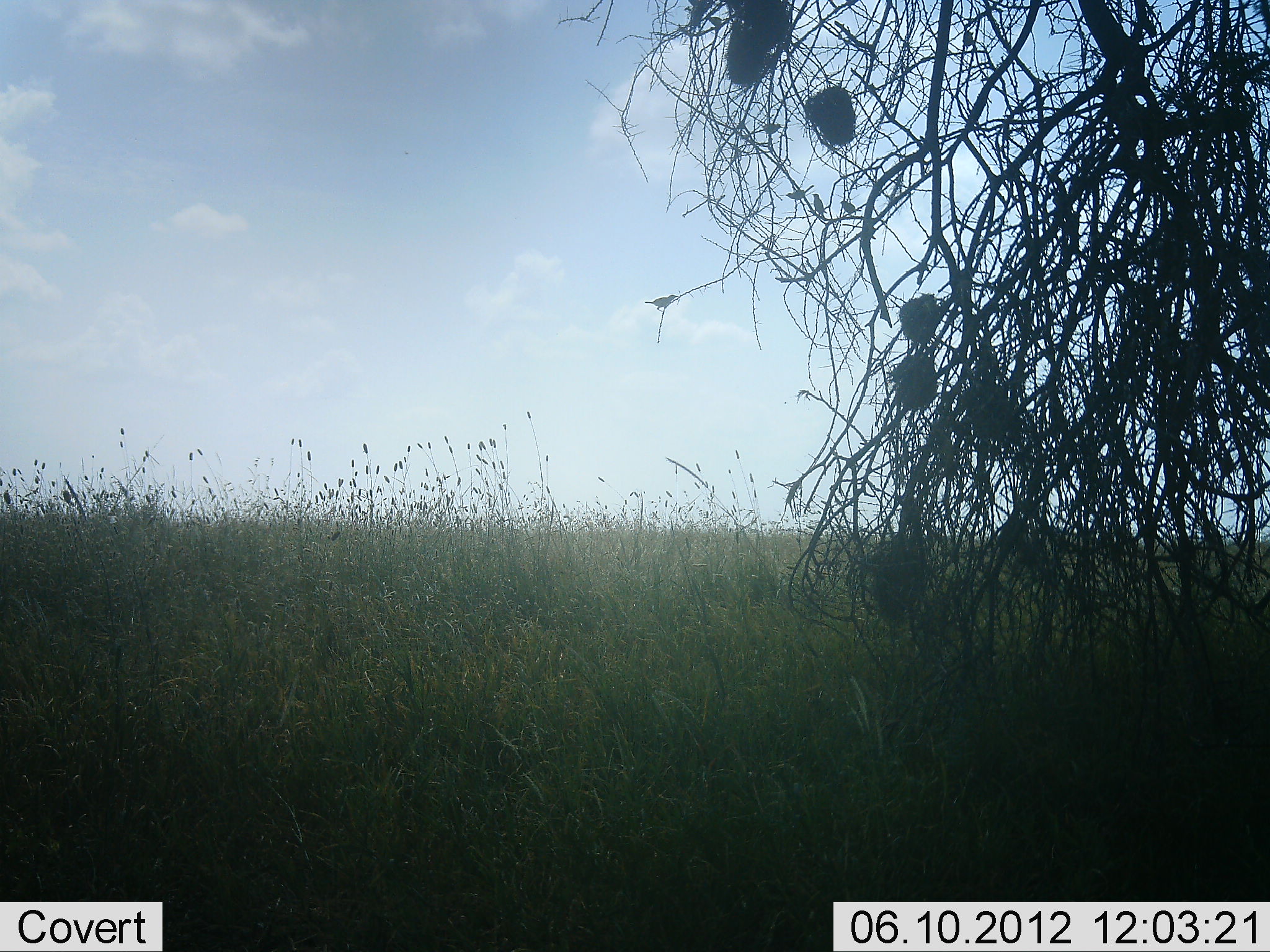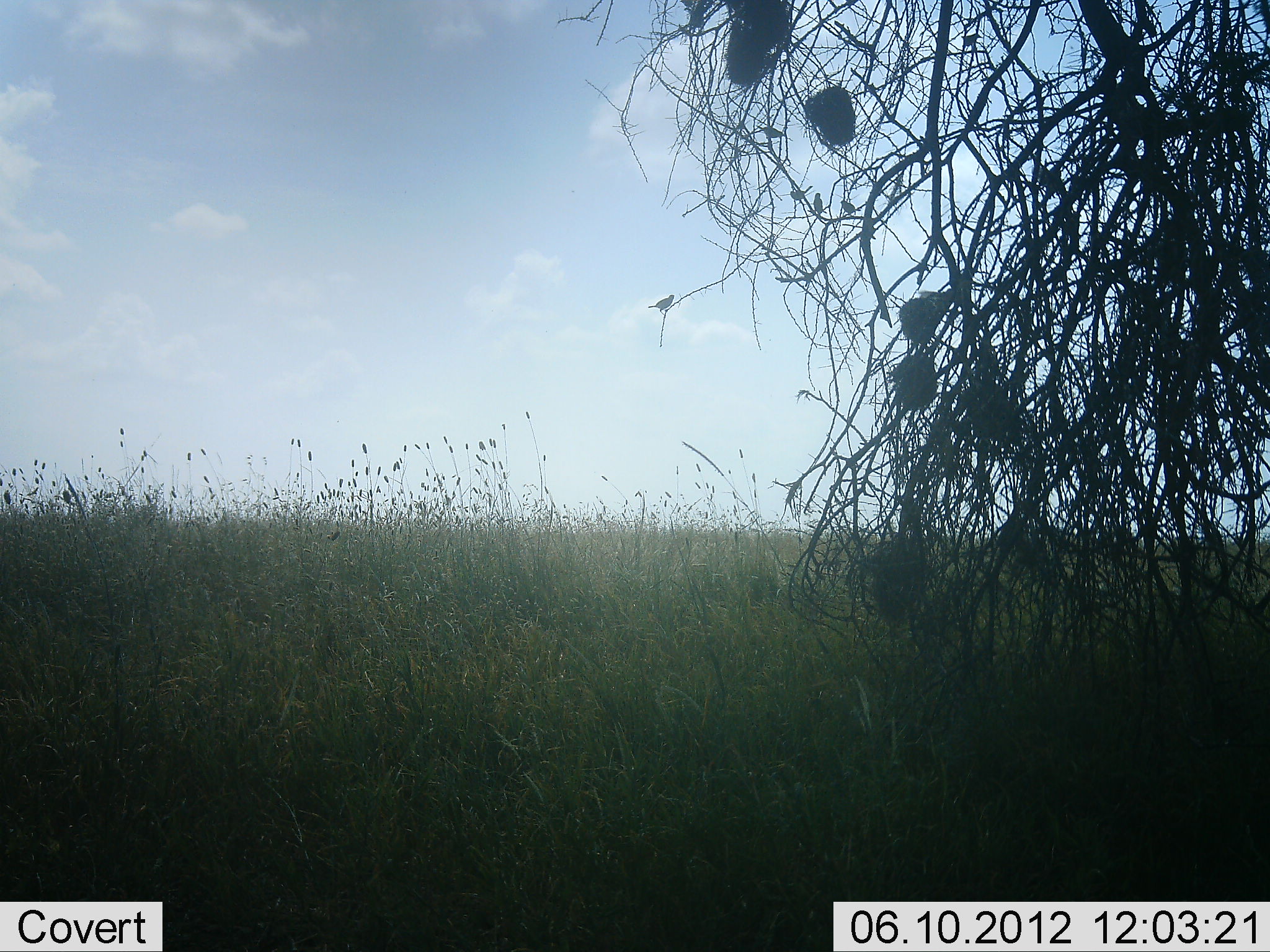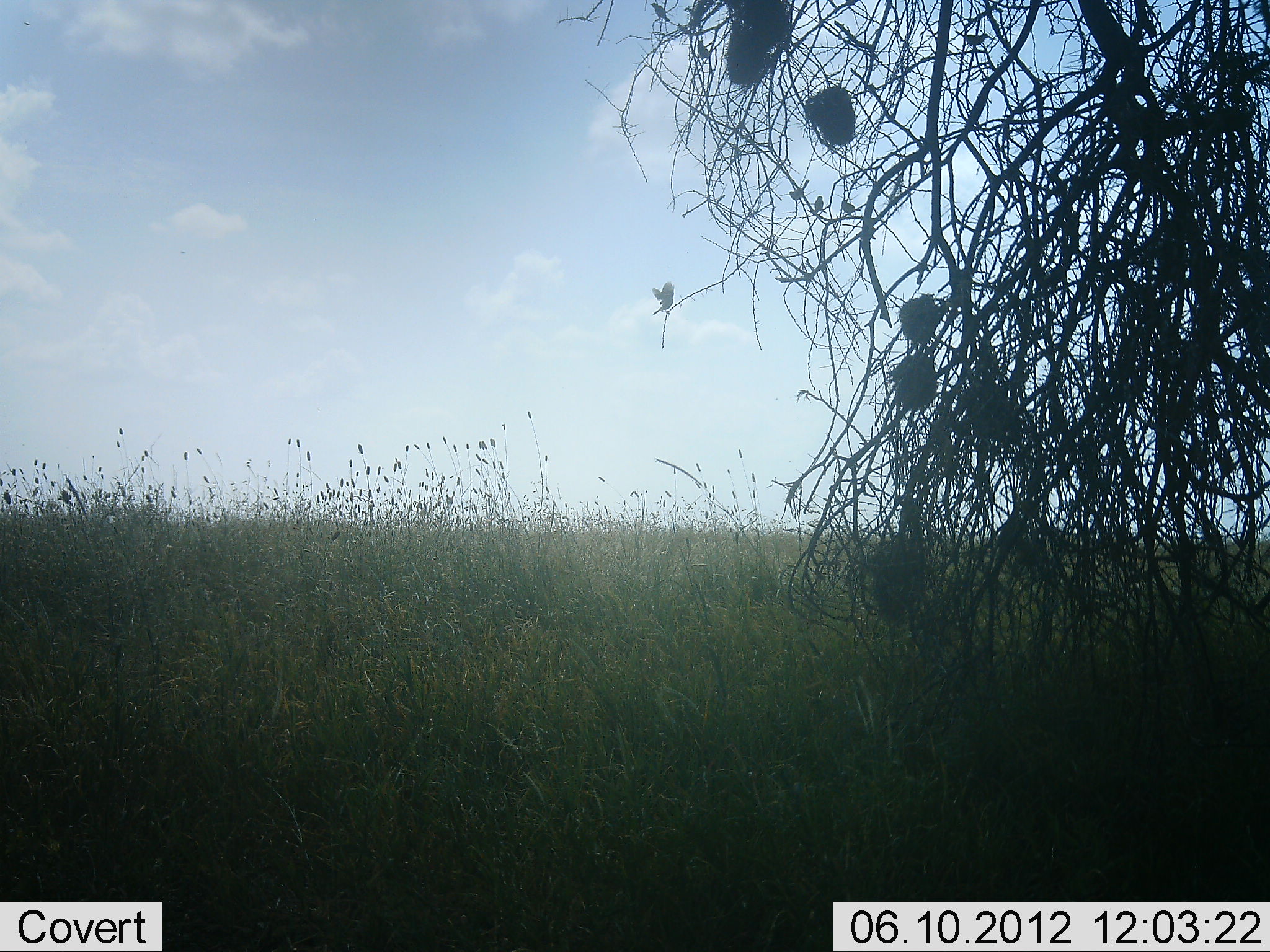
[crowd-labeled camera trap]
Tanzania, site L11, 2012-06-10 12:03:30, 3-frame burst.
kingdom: Animalia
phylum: Chordata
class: Aves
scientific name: Aves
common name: bird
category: otherbird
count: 11-50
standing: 50%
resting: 29%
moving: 50%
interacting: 21%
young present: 0%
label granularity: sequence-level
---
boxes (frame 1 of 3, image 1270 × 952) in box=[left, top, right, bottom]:
animal: box=[644, 293, 677, 312]; box=[812, 189, 829, 219]; box=[780, 187, 815, 198]; box=[761, 120, 782, 136]; box=[843, 199, 859, 218]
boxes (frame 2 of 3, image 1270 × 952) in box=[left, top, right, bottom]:
animal: box=[644, 295, 677, 314]; box=[756, 121, 783, 139]; box=[788, 183, 813, 200]; box=[813, 191, 828, 217]; box=[837, 194, 855, 211]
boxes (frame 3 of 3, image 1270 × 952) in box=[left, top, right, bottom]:
animal: box=[649, 279, 677, 319]; box=[954, 27, 993, 52]; box=[788, 177, 811, 203]; box=[808, 193, 826, 217]; box=[841, 196, 861, 217]